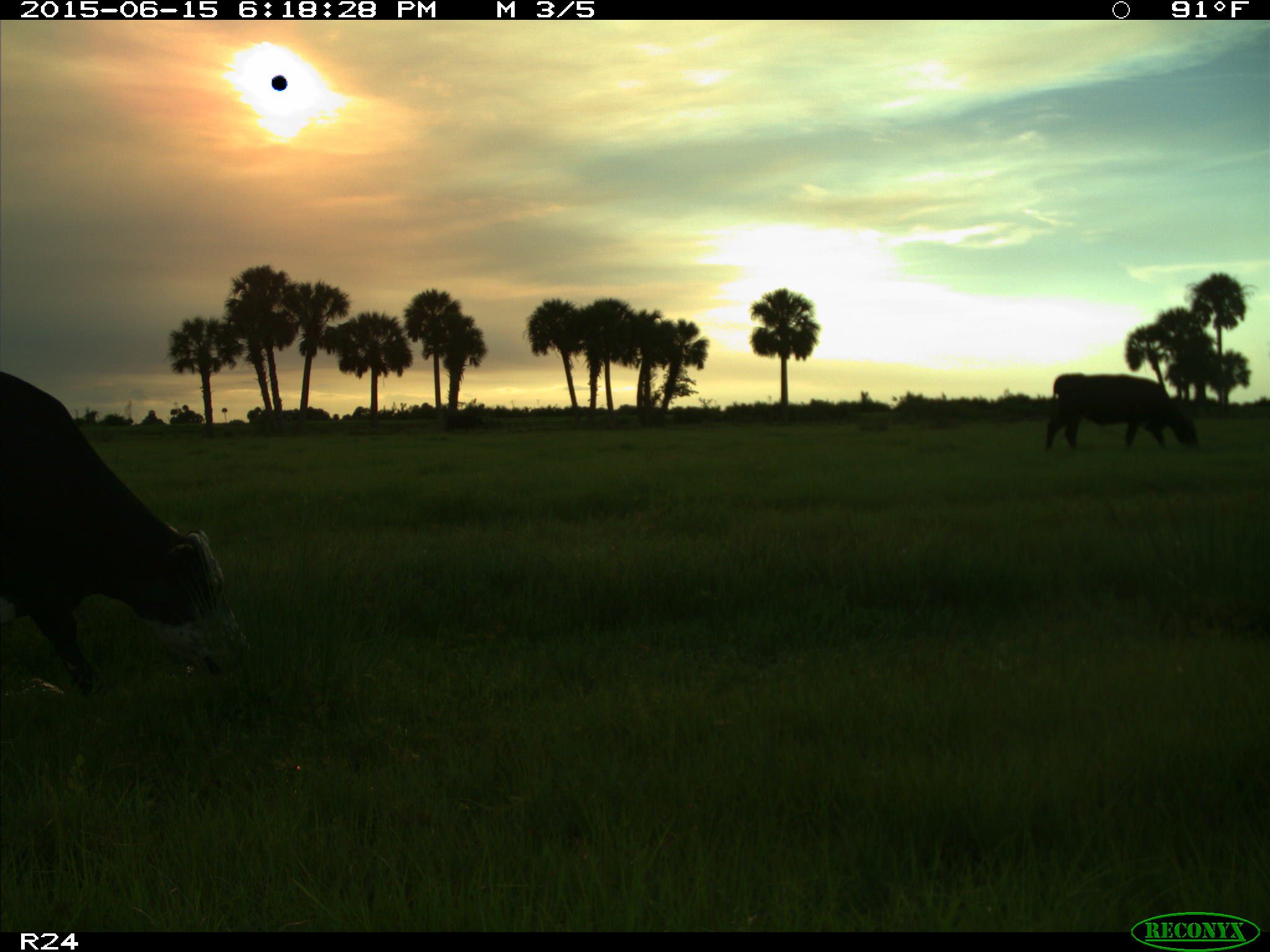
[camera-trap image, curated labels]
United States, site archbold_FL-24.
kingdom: Animalia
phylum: Chordata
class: Mammalia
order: Artiodactyla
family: Bovidae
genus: Bos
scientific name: Bos taurus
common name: domestic cow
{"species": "Bos taurus (domestic cow)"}